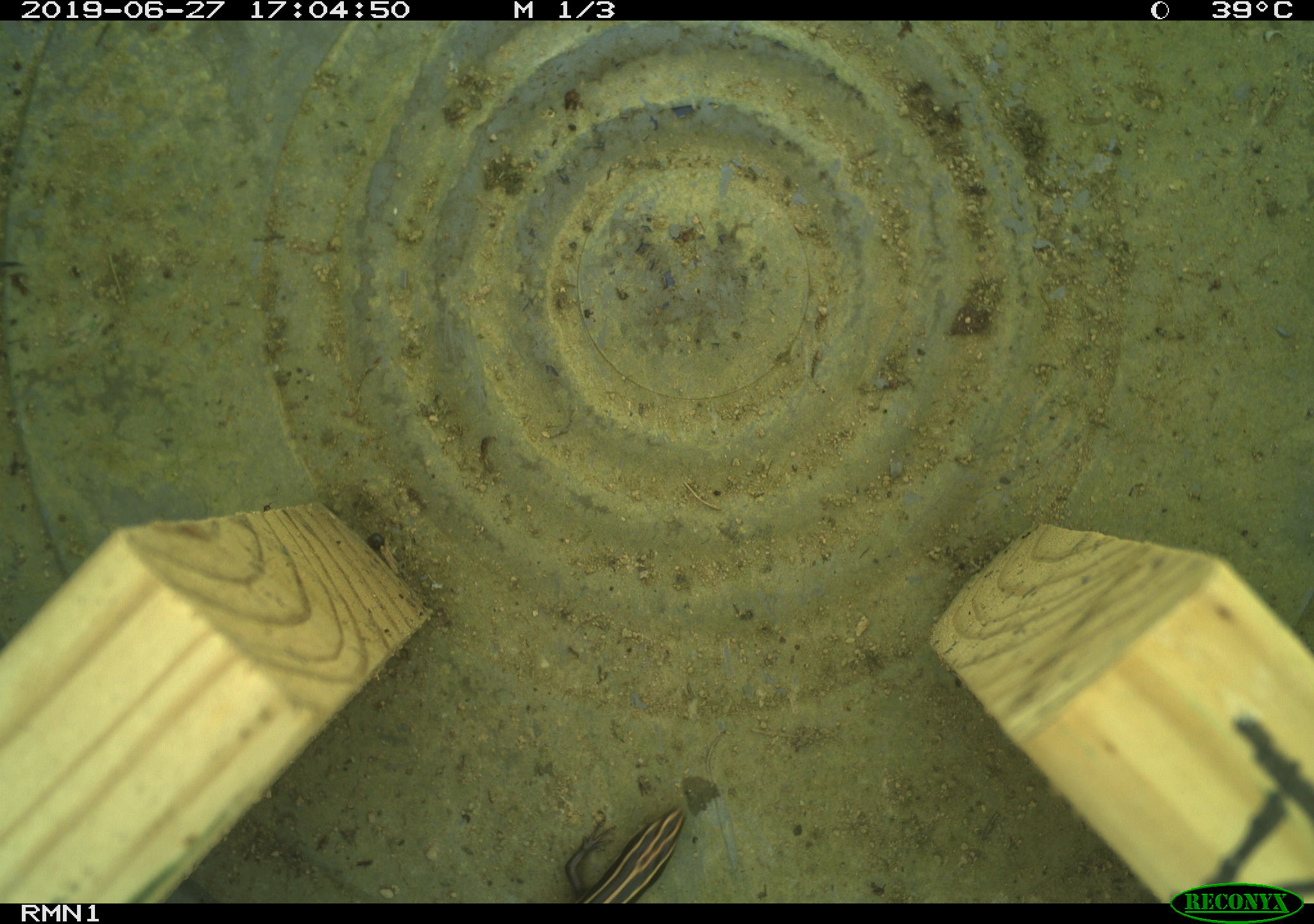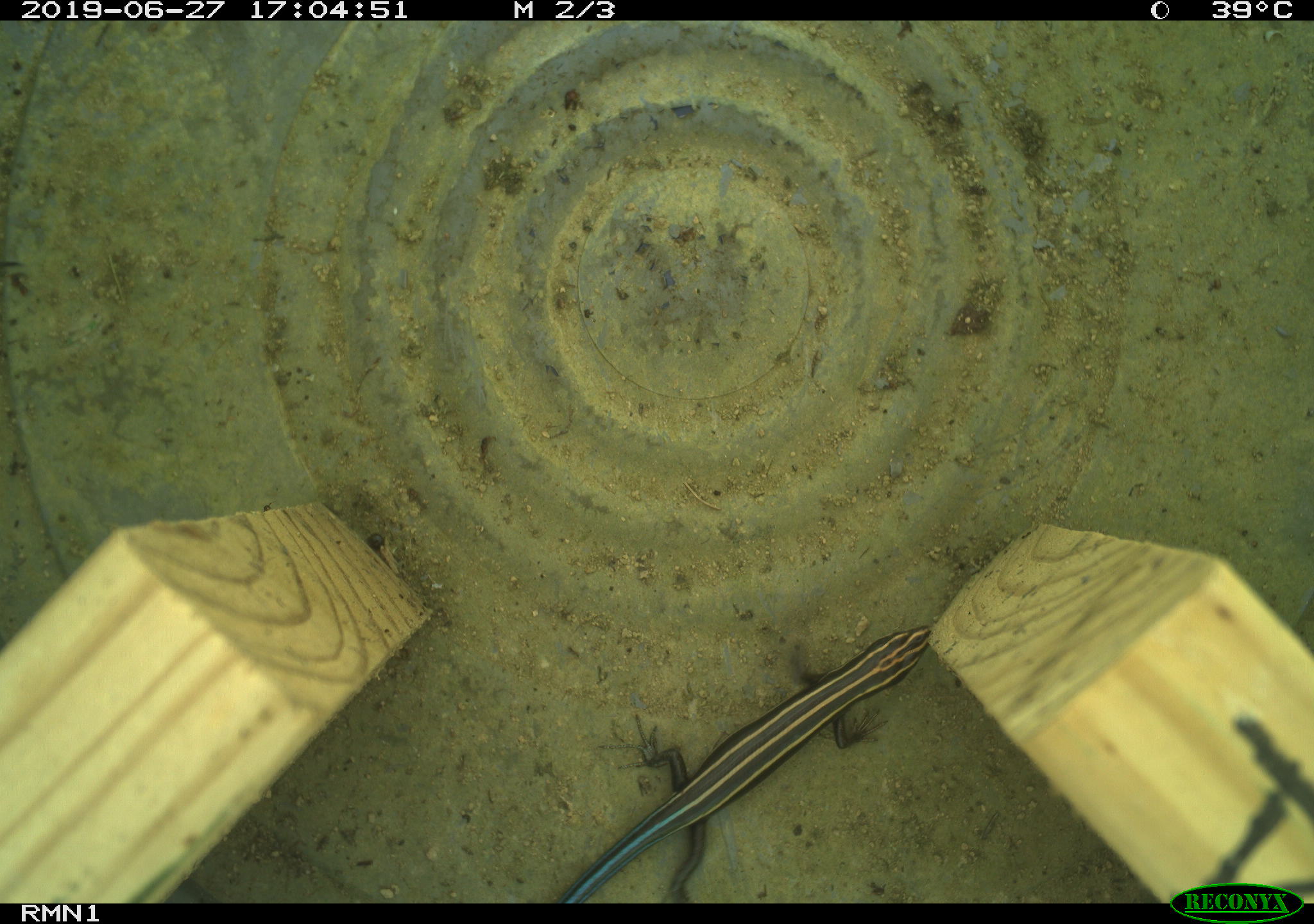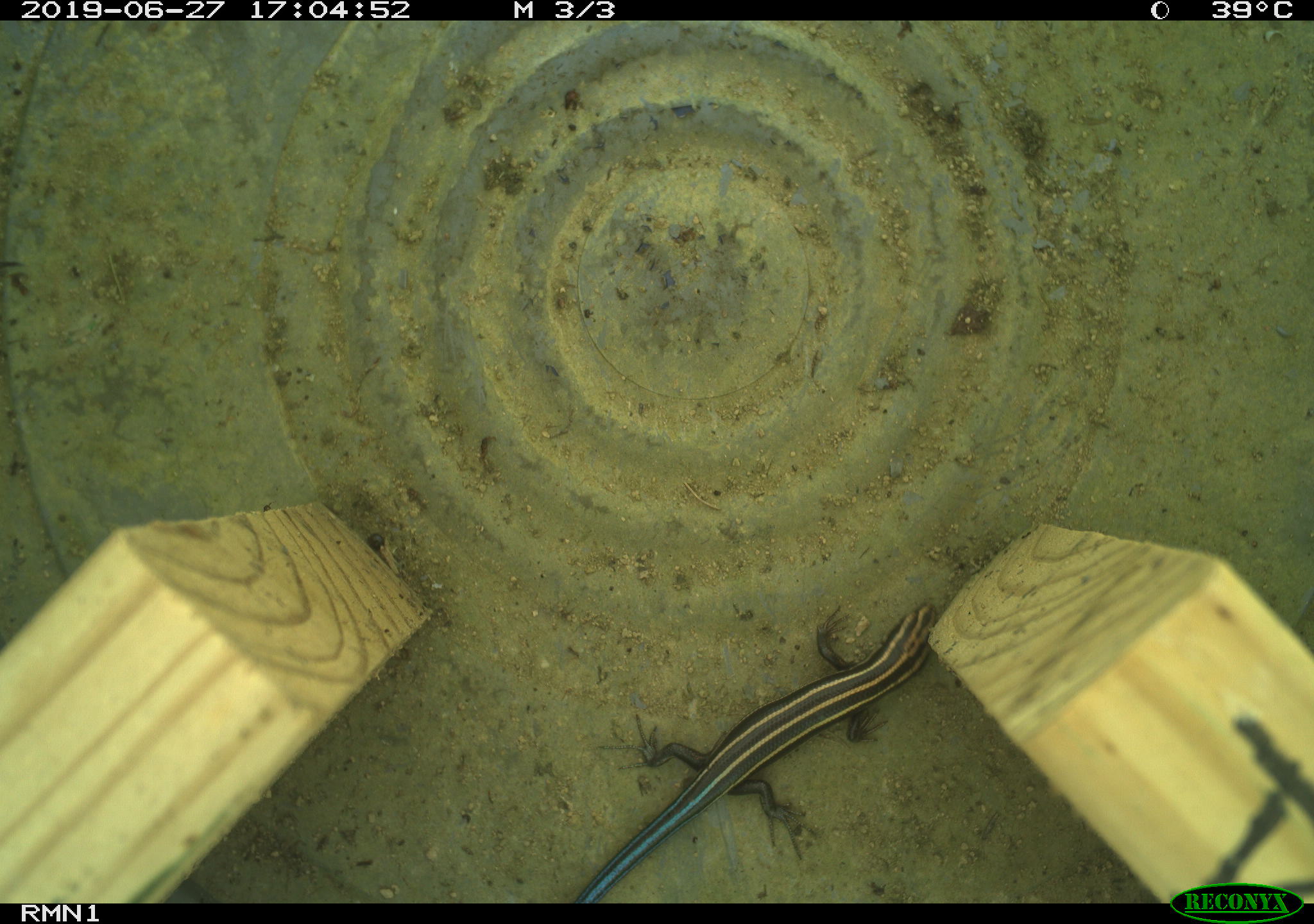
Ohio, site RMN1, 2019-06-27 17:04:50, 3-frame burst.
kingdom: Animalia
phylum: Chordata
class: Reptilia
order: Squamata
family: Scincidae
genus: Plestiodon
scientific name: Plestiodon fasciatus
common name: common five-lined skink